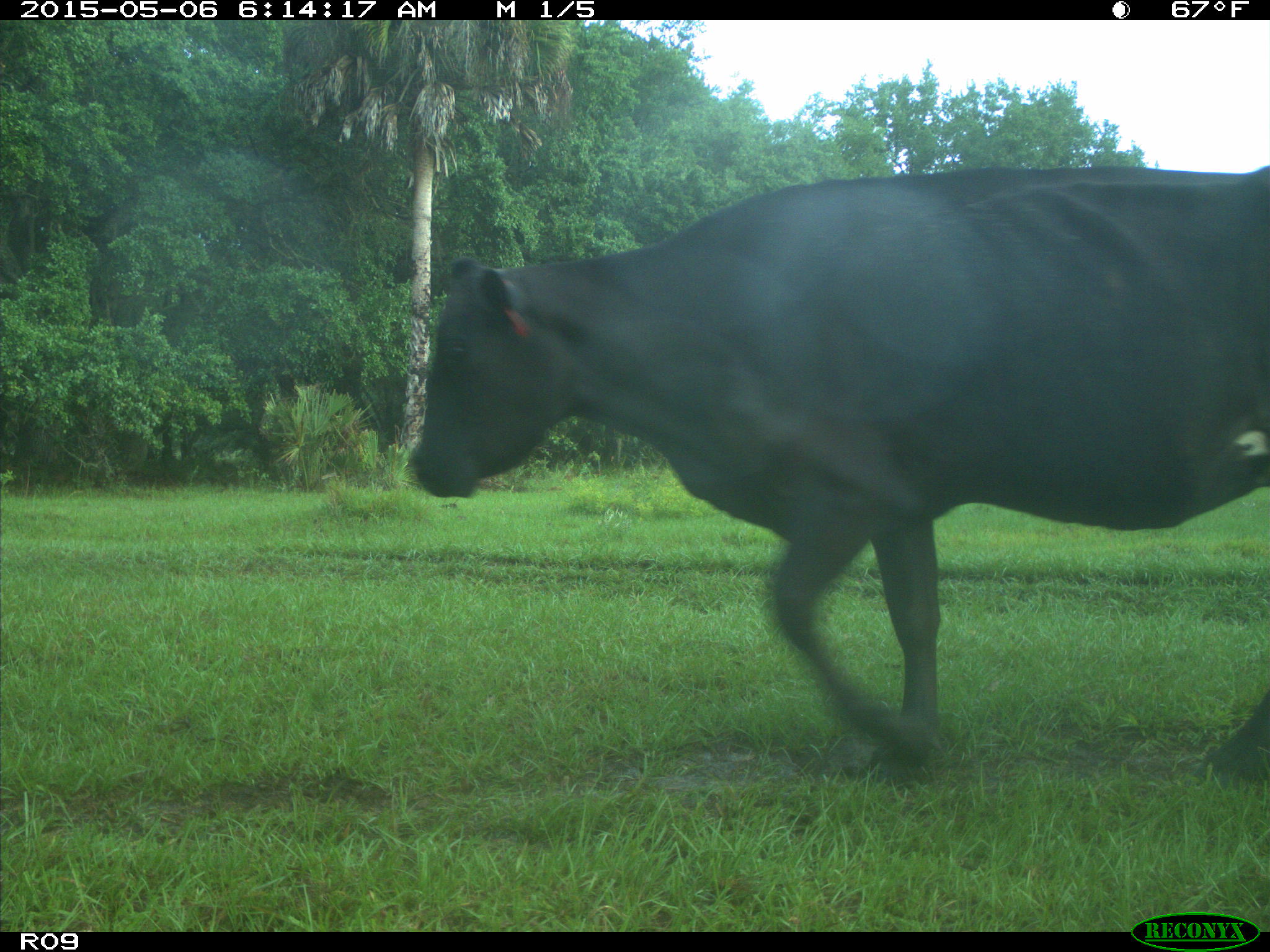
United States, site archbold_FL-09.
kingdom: Animalia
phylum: Chordata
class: Mammalia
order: Artiodactyla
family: Bovidae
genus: Bos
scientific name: Bos taurus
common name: domestic cow